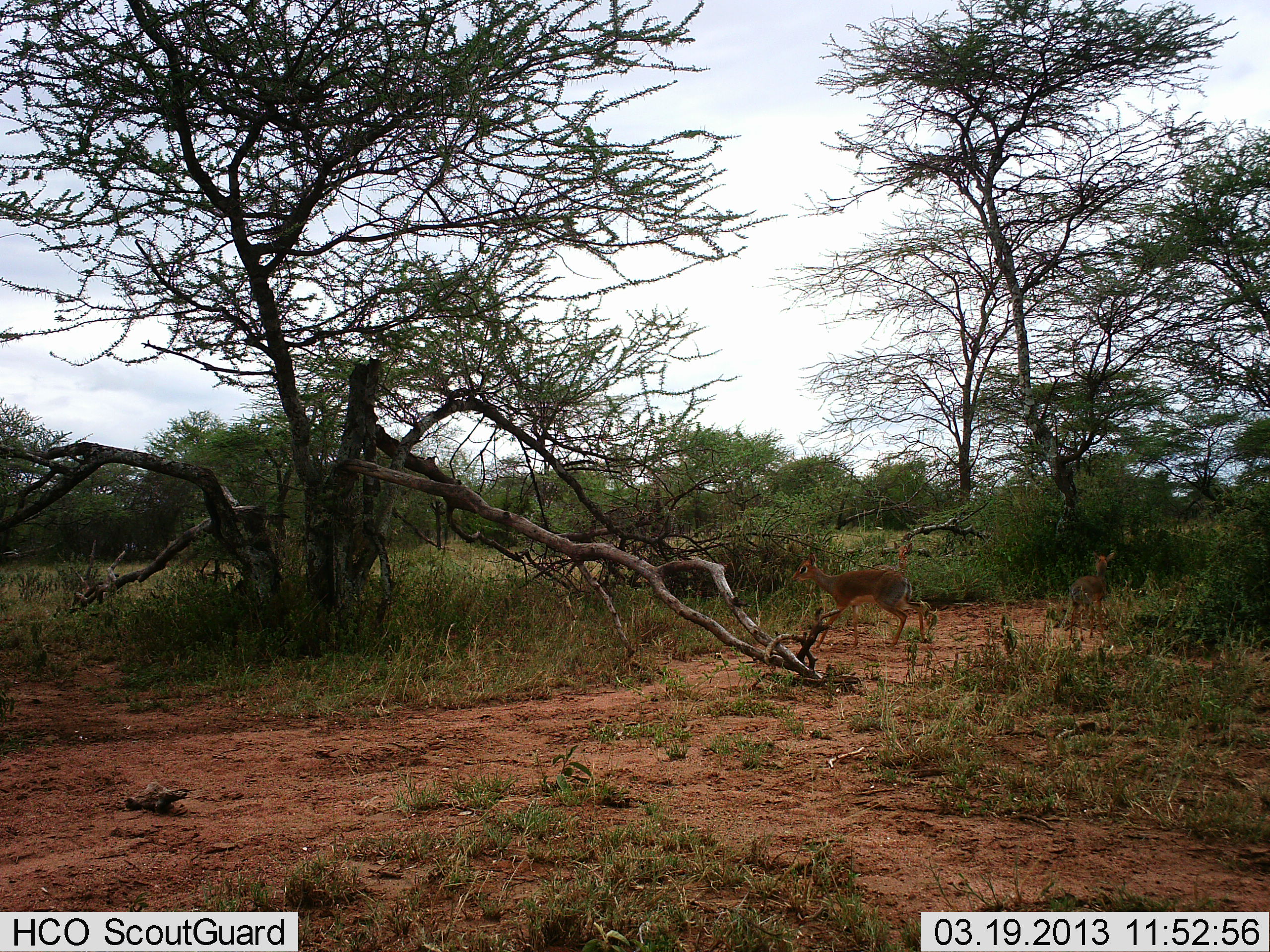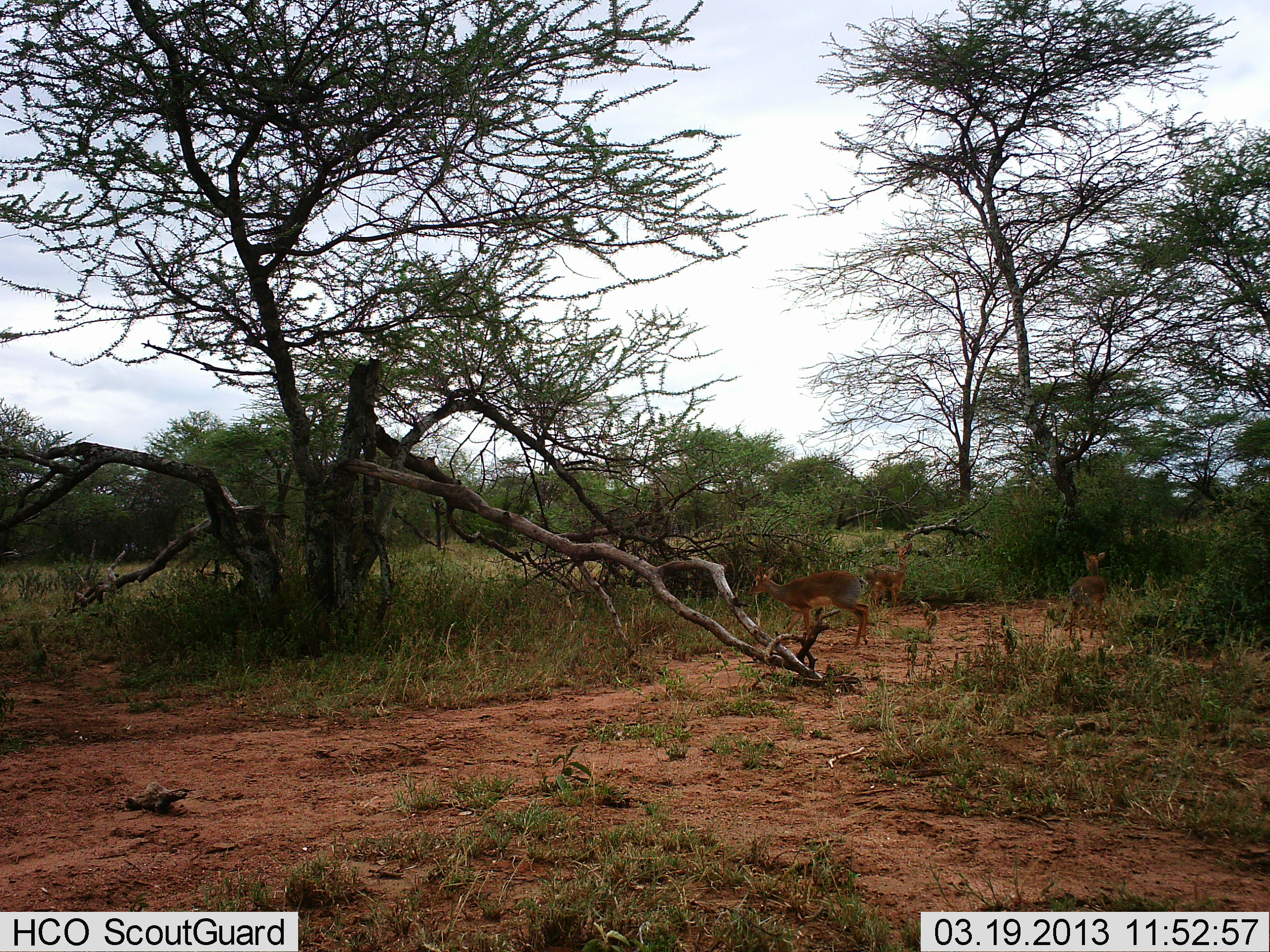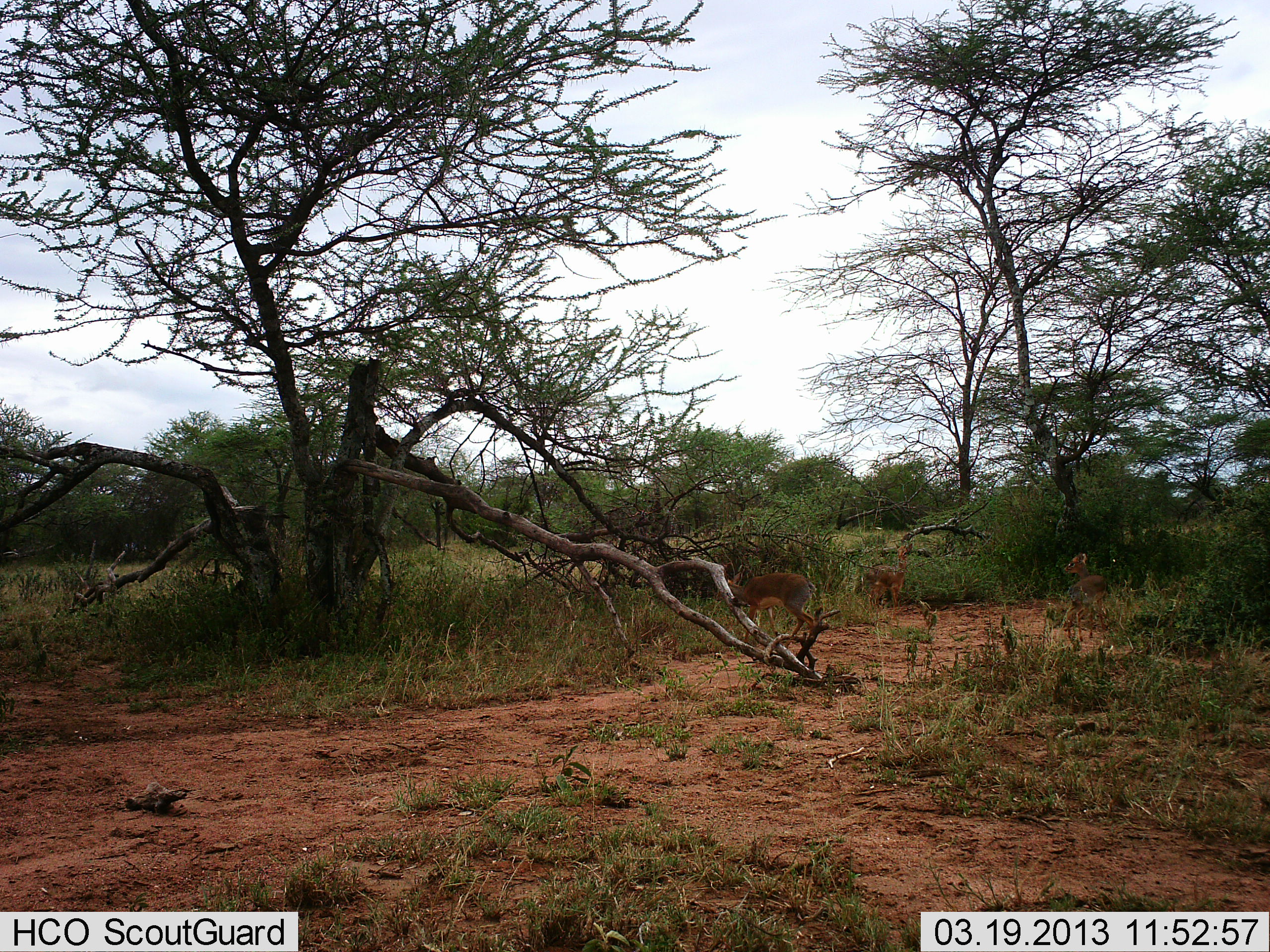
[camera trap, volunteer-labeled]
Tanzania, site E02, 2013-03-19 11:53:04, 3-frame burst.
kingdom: Animalia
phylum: Chordata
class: Mammalia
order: Artiodactyla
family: Bovidae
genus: Madoqua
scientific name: Madoqua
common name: dikdik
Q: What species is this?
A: Dikdik (Madoqua).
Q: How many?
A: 3.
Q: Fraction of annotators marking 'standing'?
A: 61%.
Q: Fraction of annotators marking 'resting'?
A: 0%.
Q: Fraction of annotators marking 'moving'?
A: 87%.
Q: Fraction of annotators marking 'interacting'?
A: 0%.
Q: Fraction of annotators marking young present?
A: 9%.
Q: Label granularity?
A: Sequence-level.